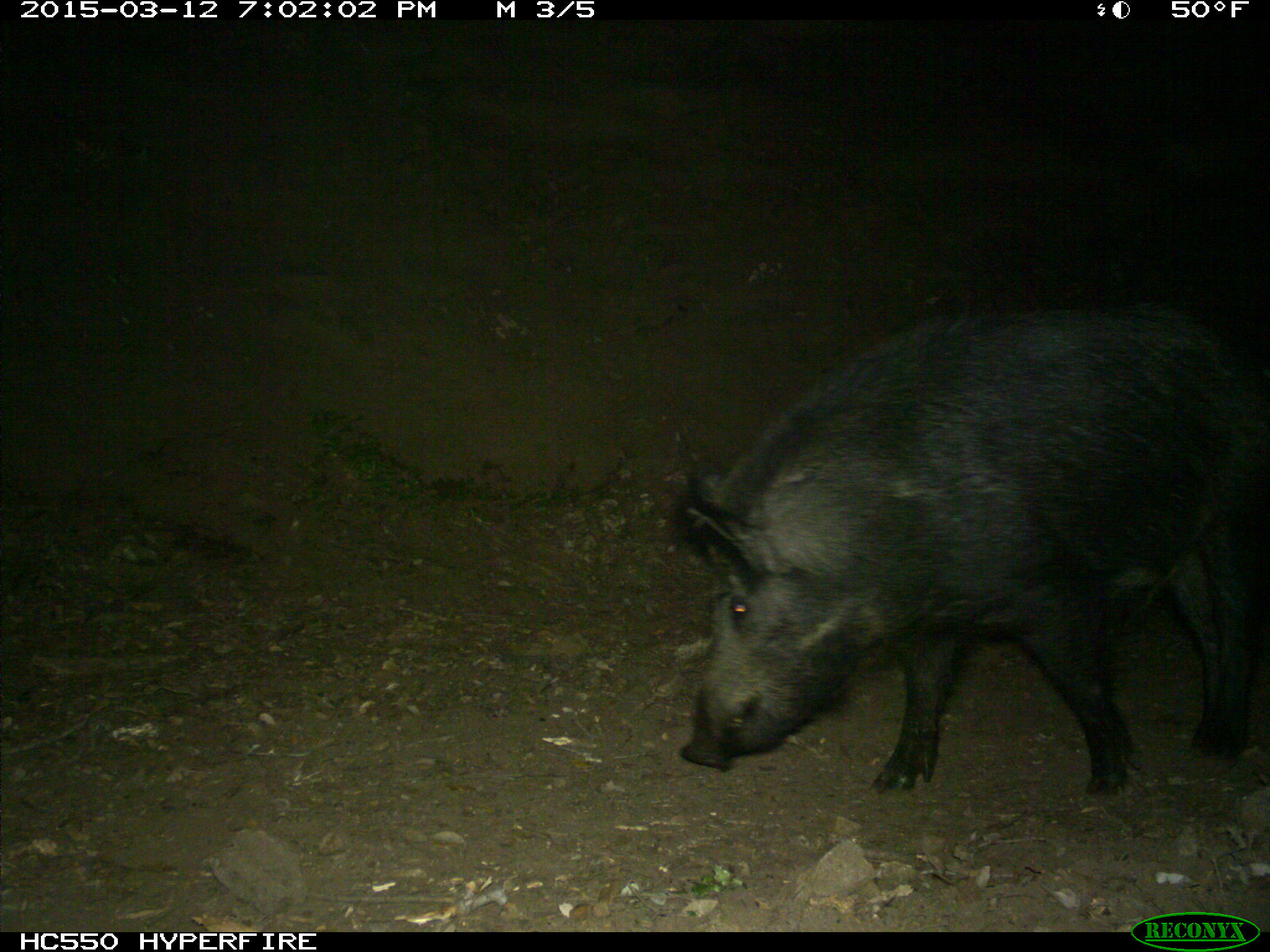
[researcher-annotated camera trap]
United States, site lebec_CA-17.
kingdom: Animalia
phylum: Chordata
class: Mammalia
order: Artiodactyla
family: Suidae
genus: Sus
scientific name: Sus scrofa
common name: wild boar